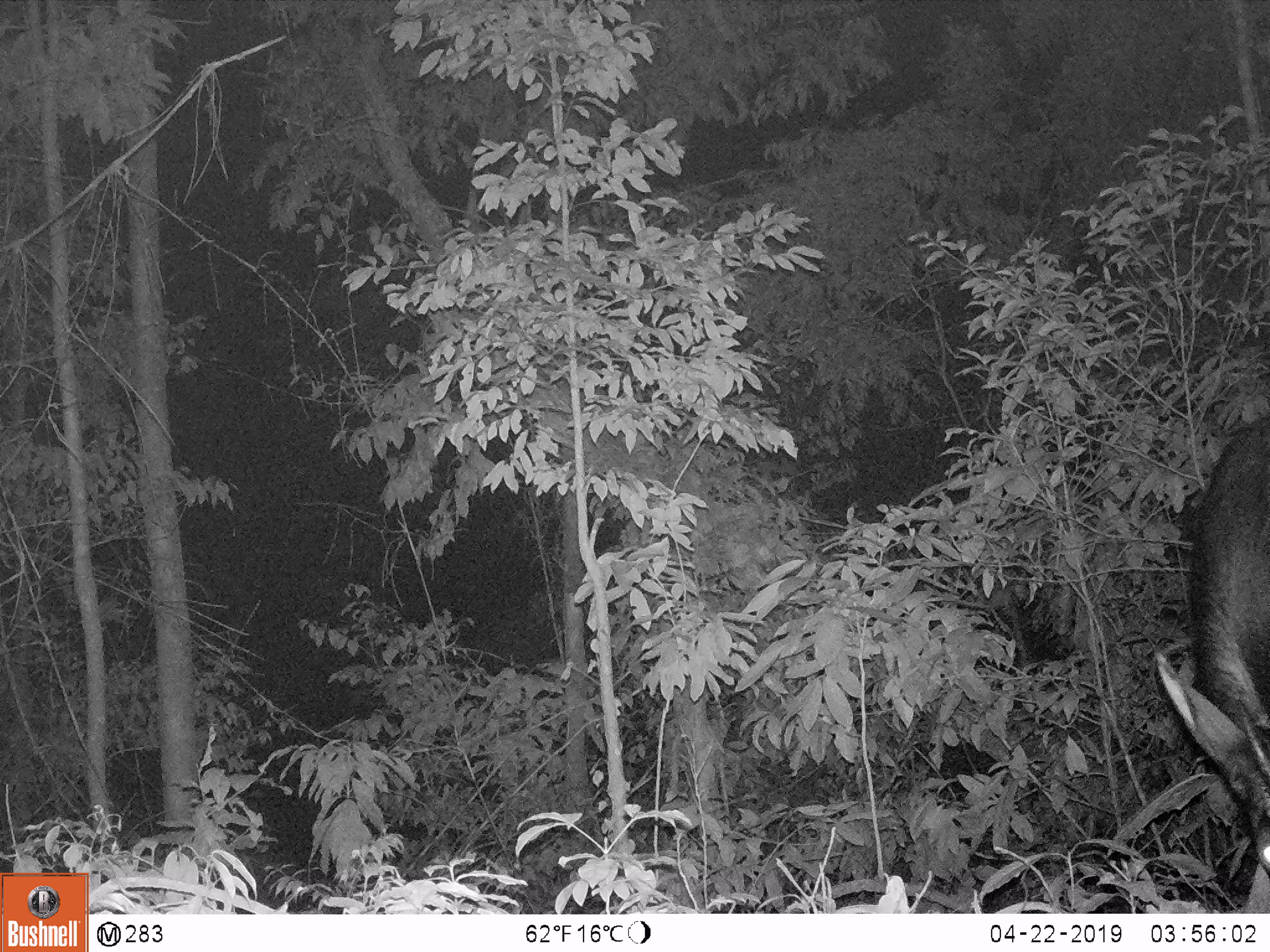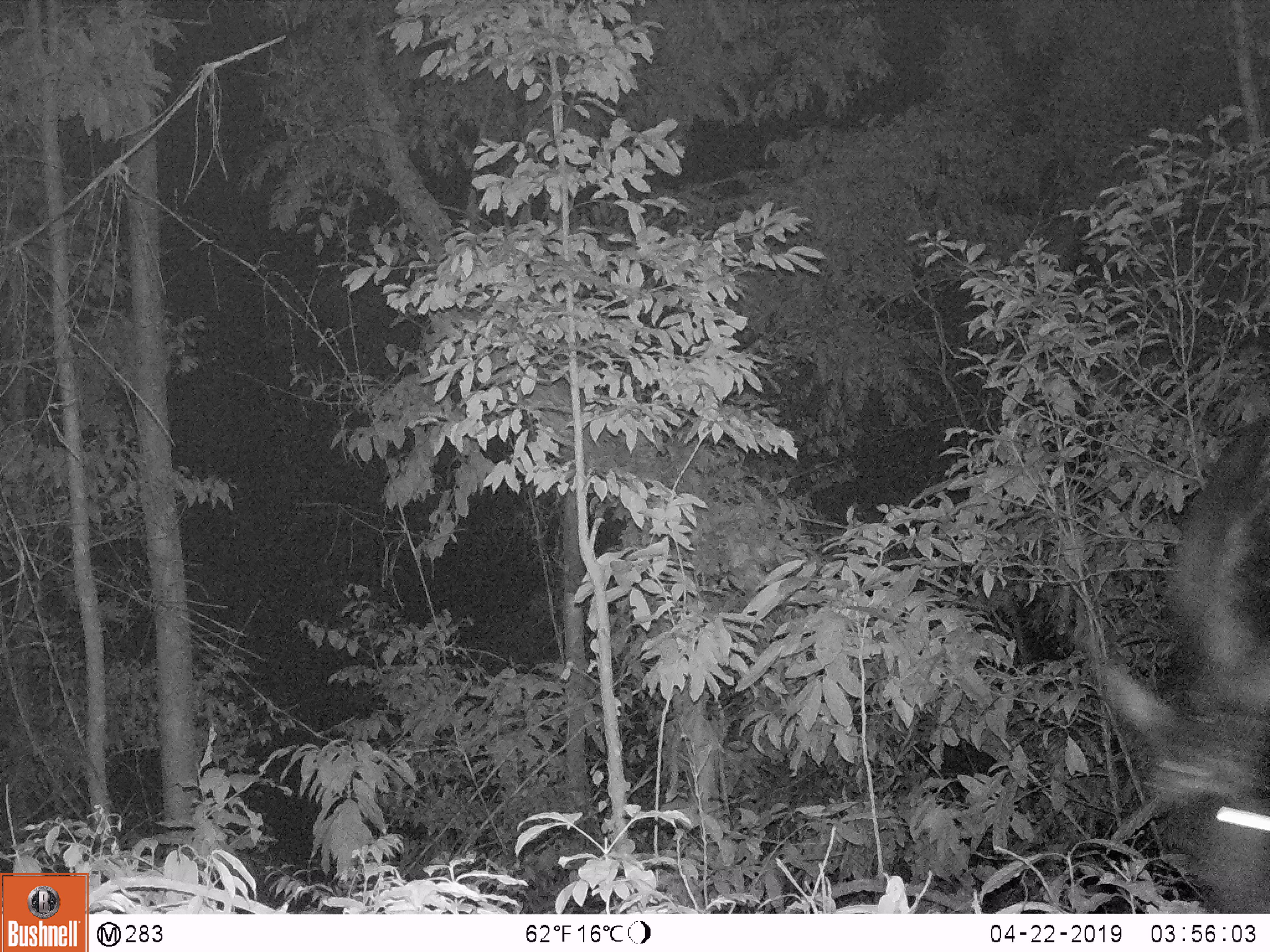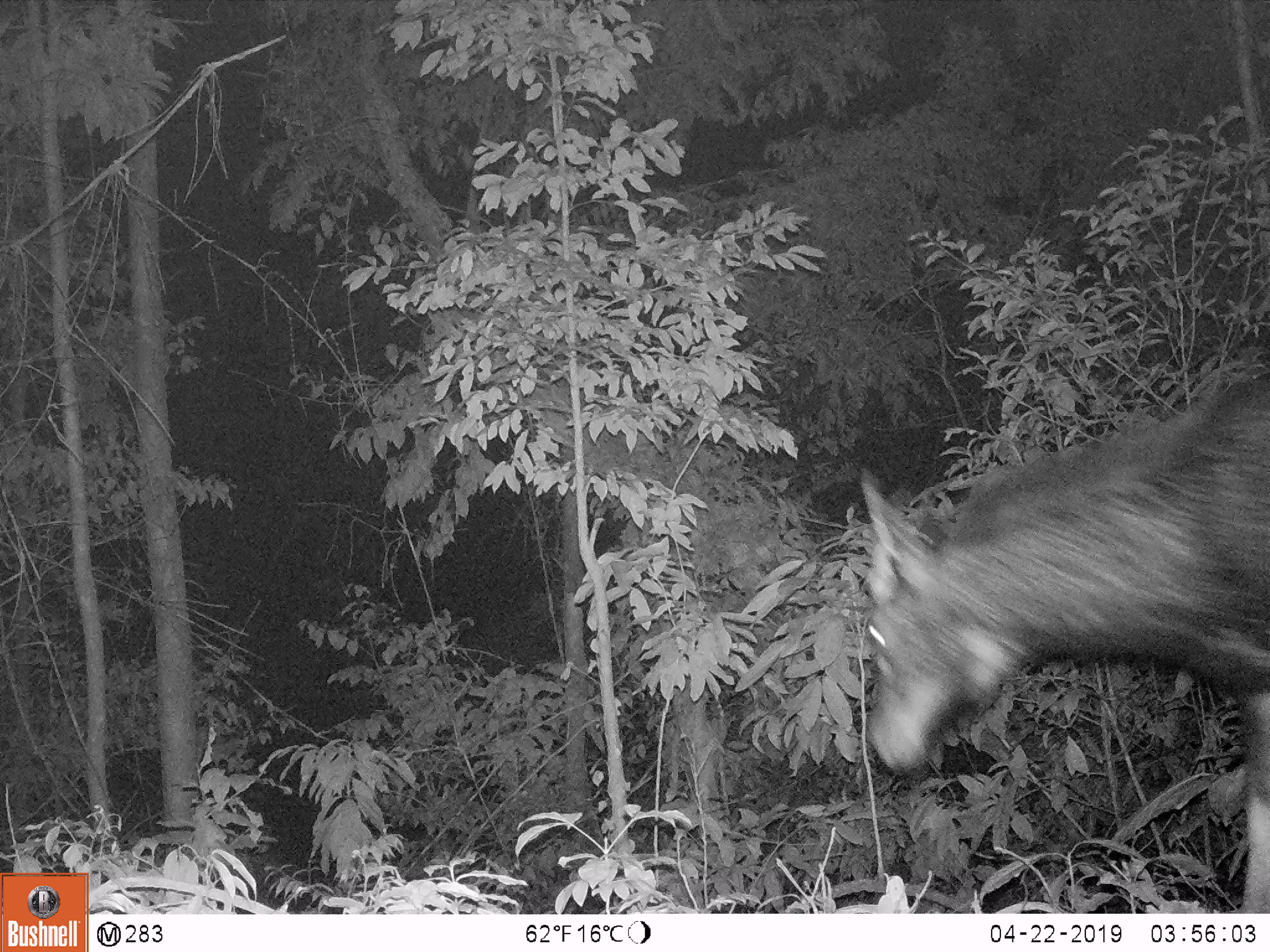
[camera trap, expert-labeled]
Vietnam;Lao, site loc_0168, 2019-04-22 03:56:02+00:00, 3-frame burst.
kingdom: Animalia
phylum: Chordata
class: Mammalia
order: Artiodactyla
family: Bovidae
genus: Capricornis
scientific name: Capricornis sumatraensis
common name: chinese serow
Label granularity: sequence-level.